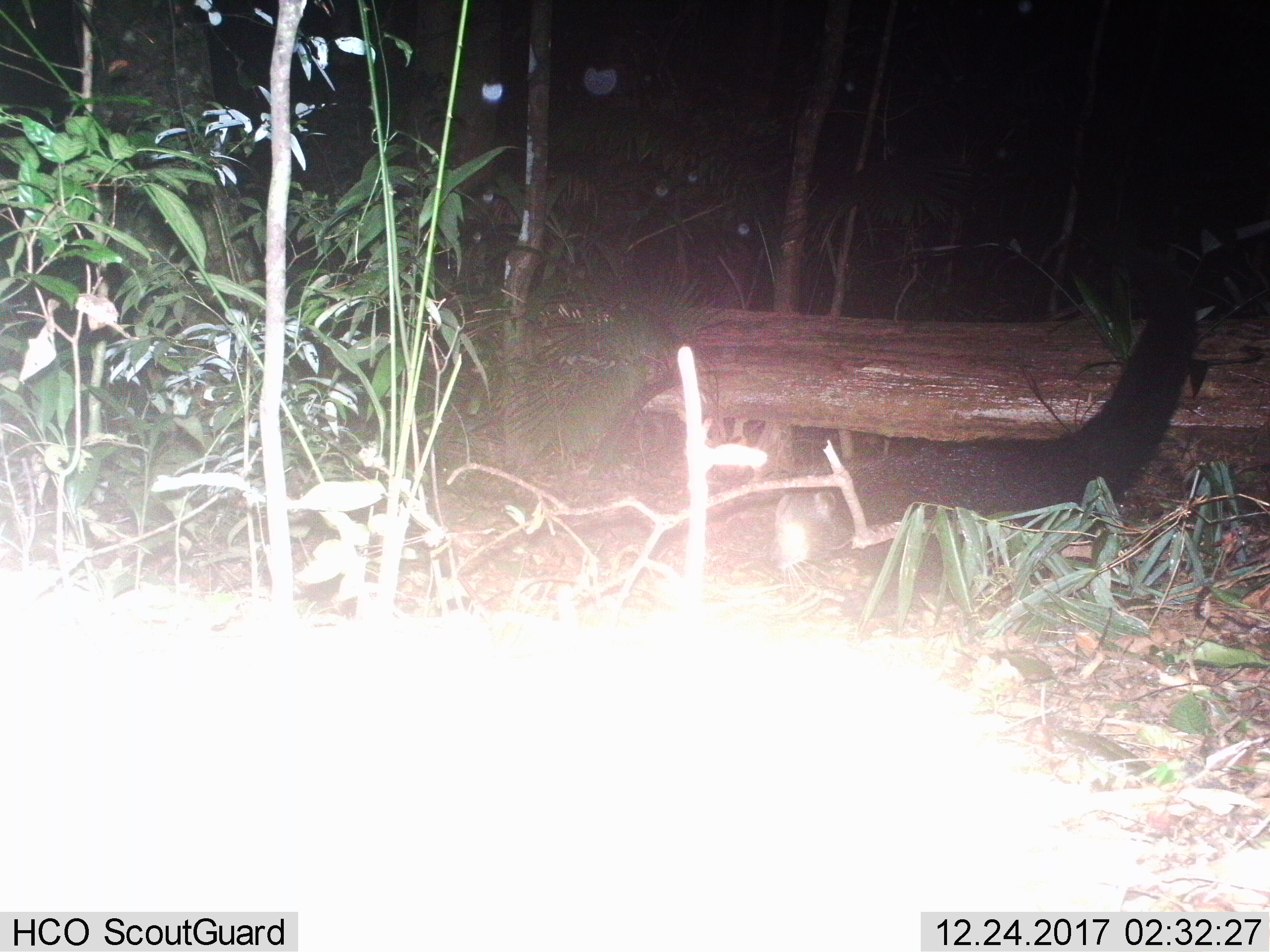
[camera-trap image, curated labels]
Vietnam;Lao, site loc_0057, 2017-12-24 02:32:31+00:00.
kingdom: Animalia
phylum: Chordata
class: Mammalia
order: Carnivora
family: Viverridae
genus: Arctictis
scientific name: Arctictis binturong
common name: binturong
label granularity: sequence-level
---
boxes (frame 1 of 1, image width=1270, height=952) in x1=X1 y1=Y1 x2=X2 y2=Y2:
binturong: x1=771 y1=279 x2=1199 y2=597